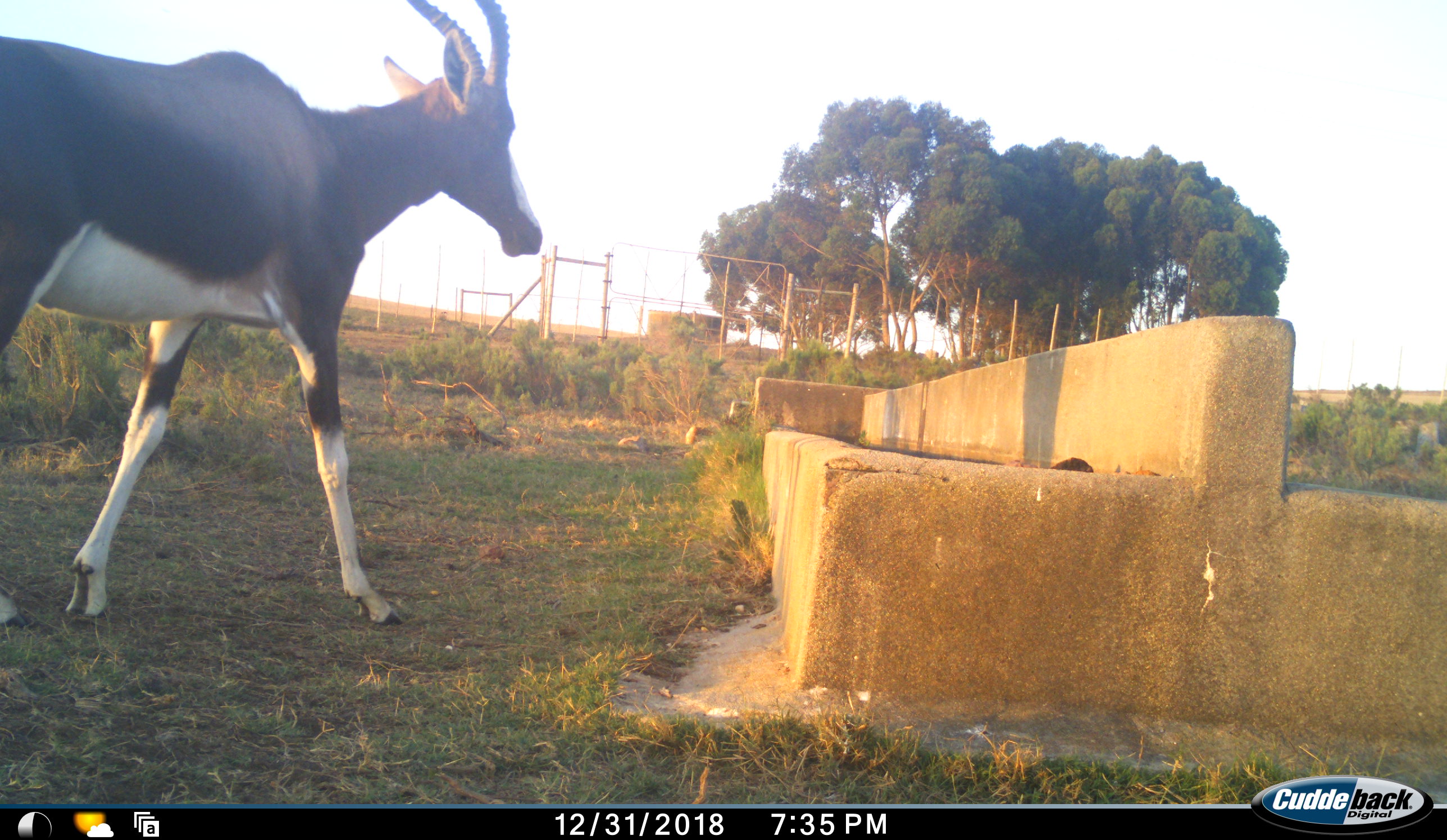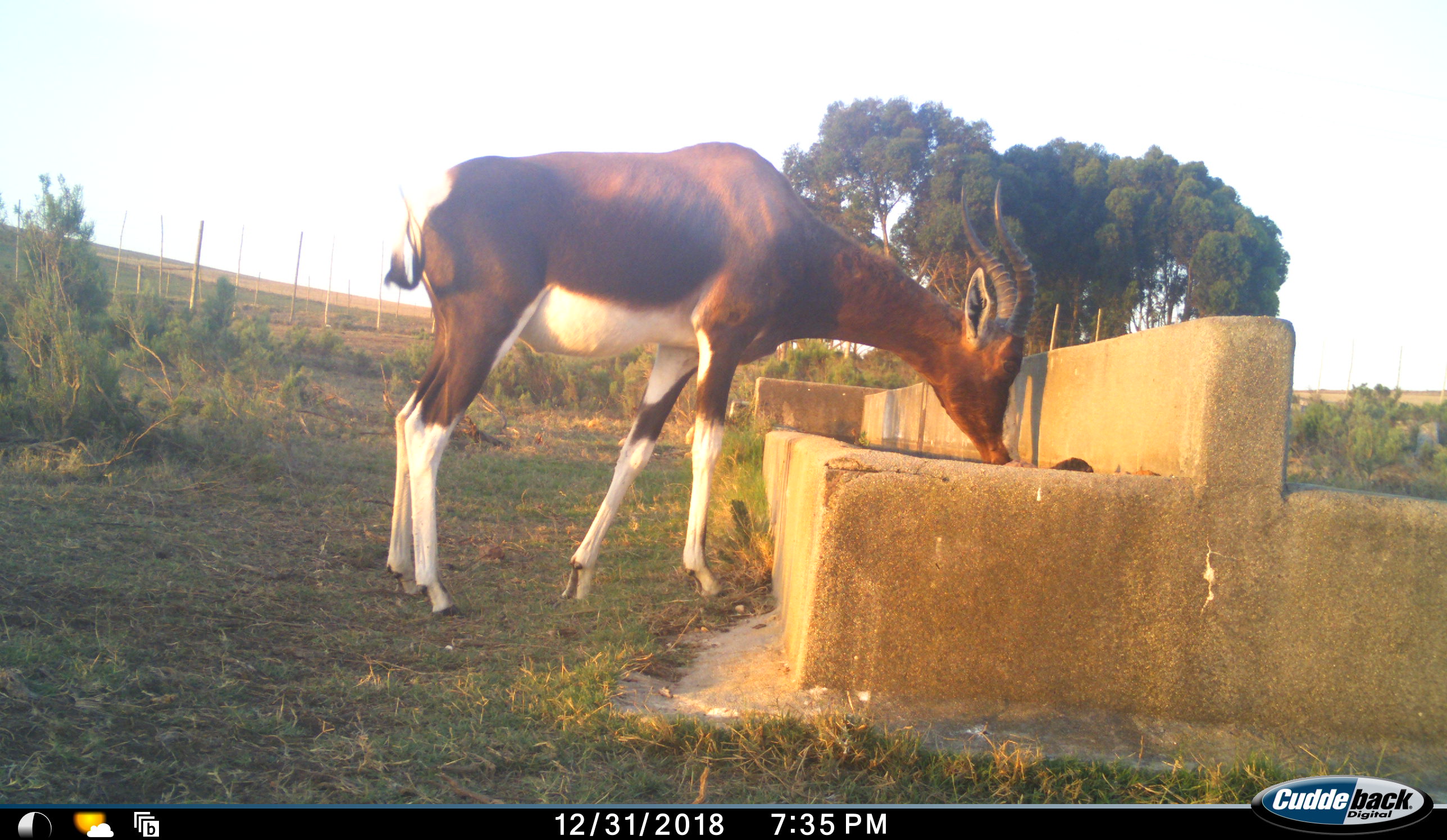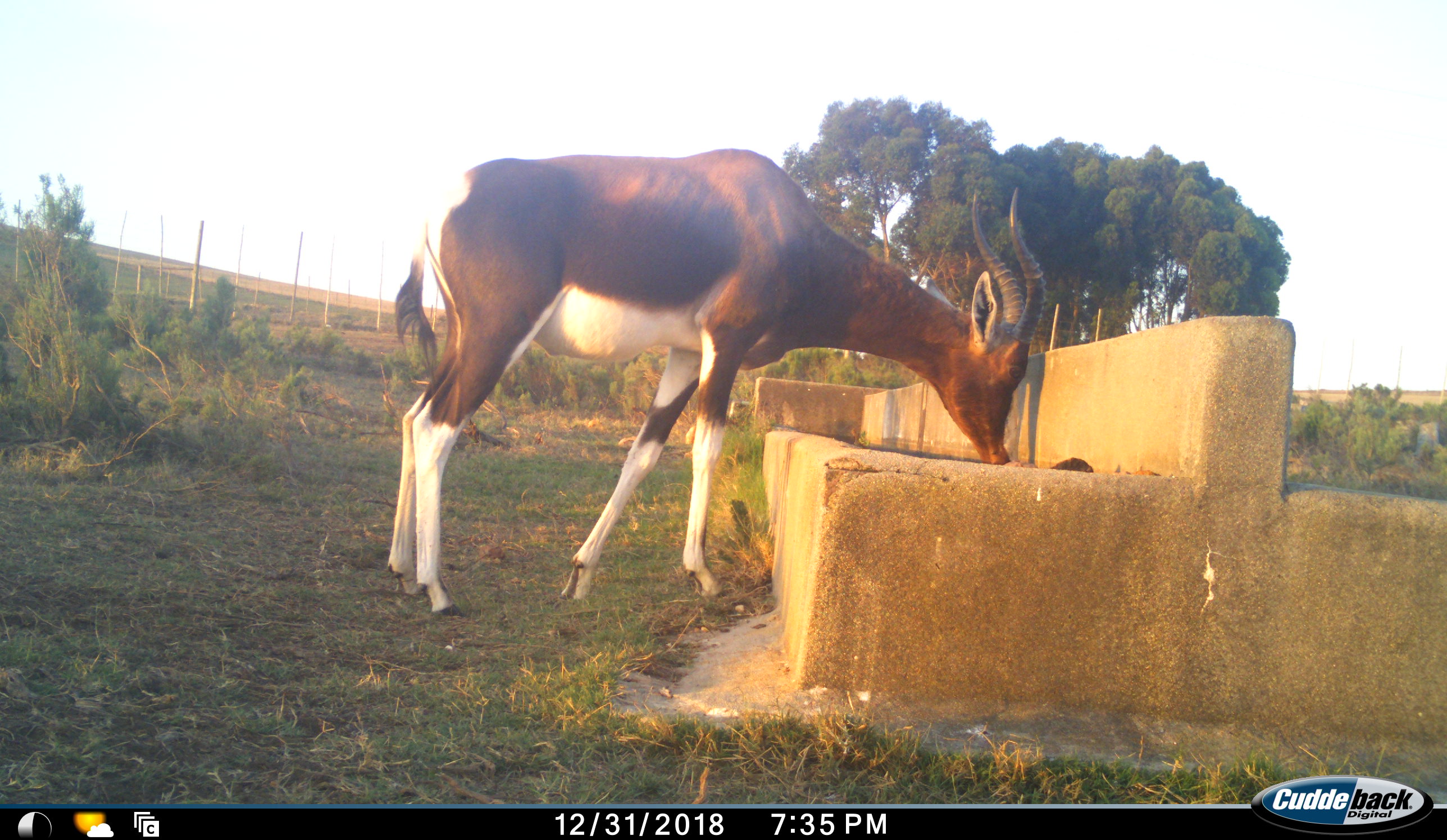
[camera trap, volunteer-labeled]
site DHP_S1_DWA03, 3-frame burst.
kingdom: Animalia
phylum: Chordata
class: Mammalia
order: Artiodactyla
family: Bovidae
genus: Damaliscus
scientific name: Damaliscus pygargus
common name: bontebok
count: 1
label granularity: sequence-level